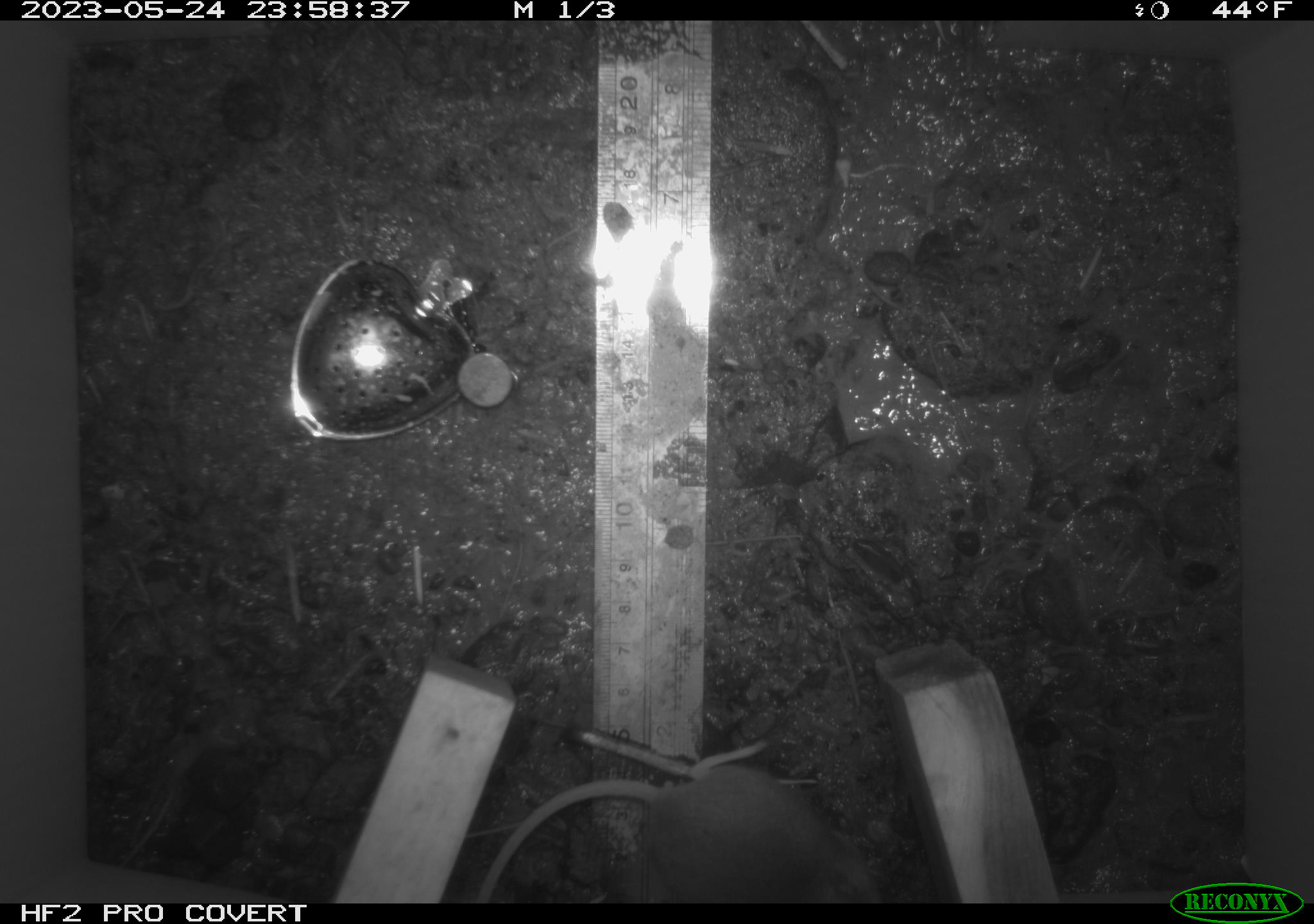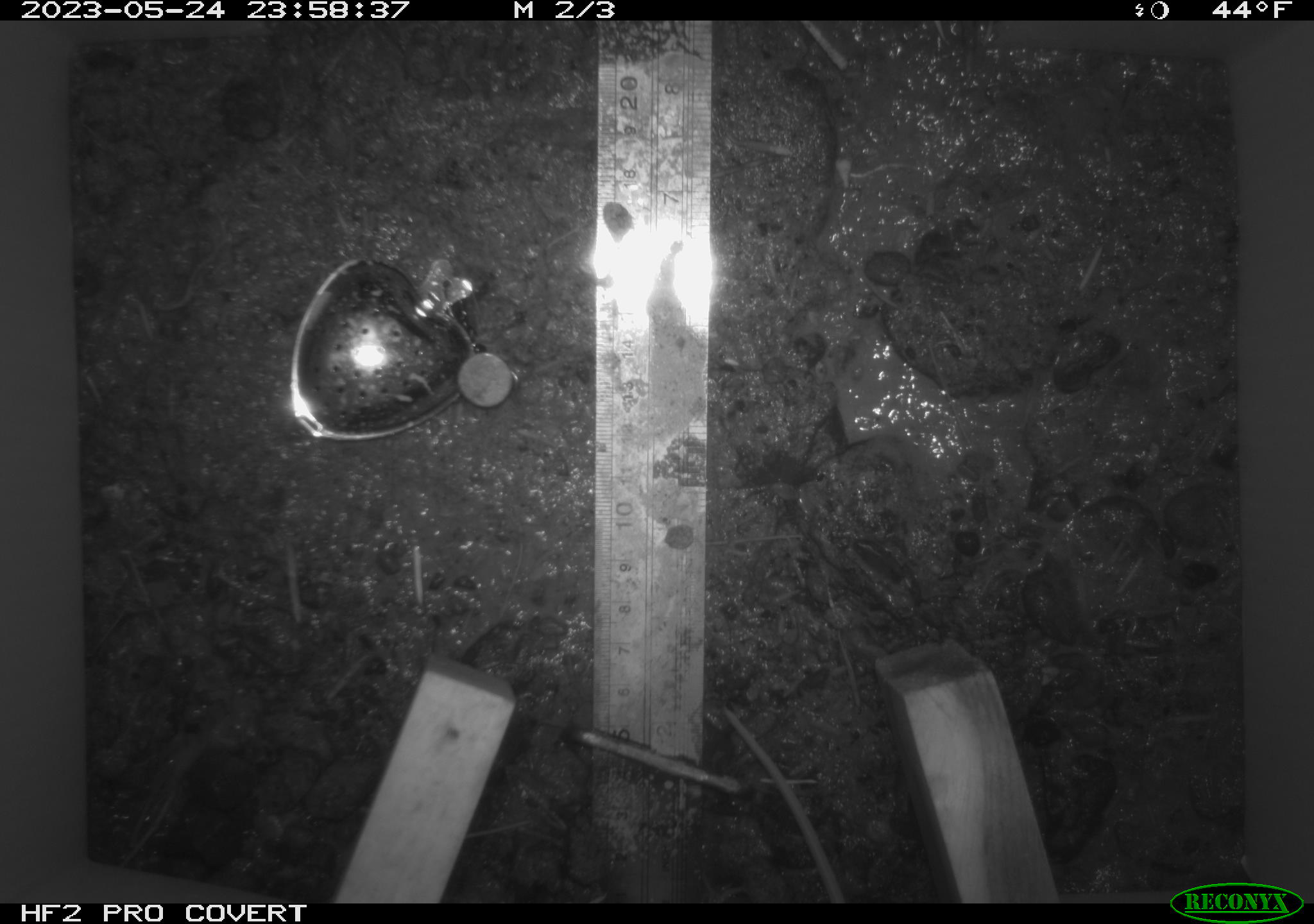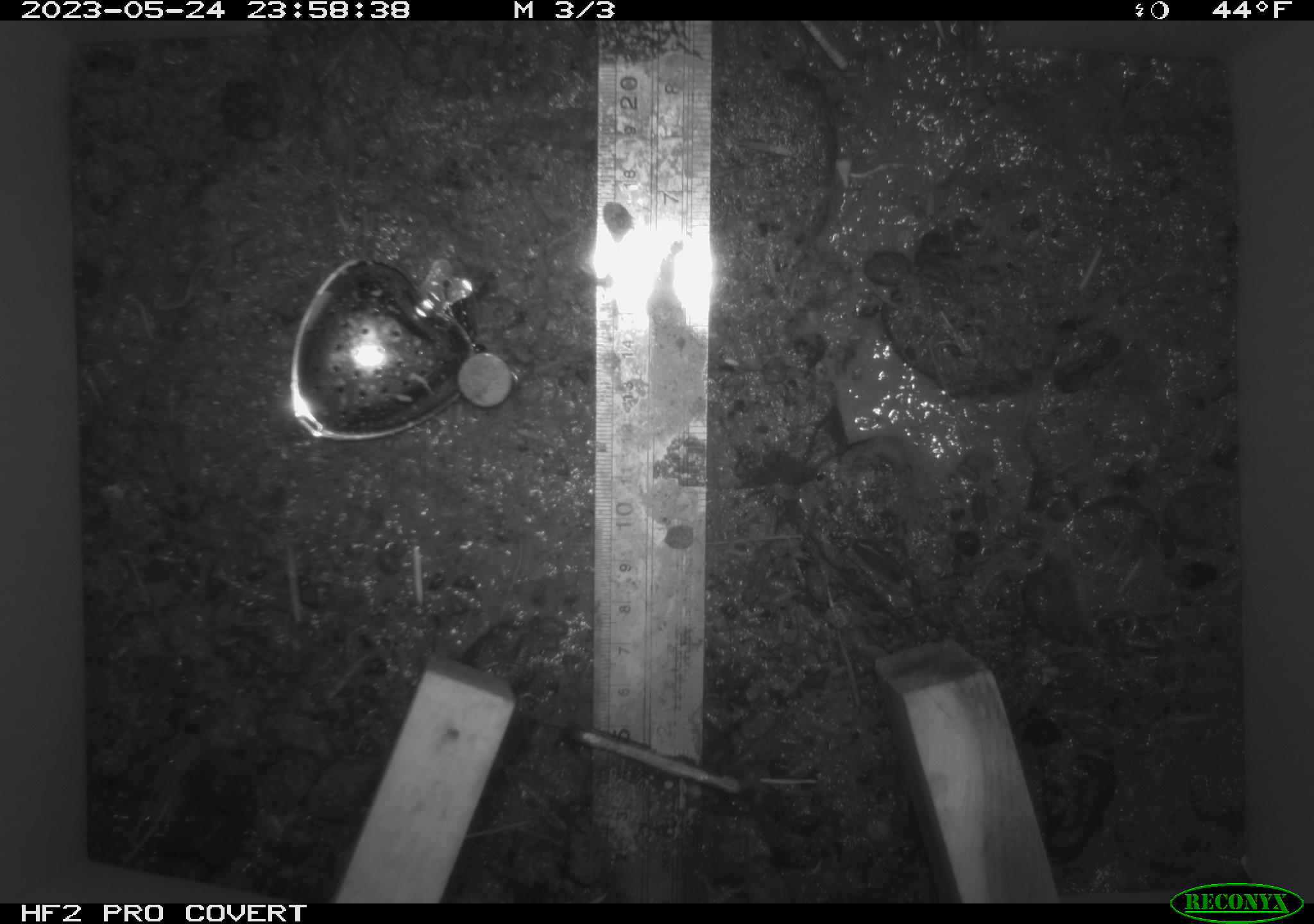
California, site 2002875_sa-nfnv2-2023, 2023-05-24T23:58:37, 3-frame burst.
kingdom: Animalia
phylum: Chordata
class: Mammalia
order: Rodentia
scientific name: Rodentia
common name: mouse species